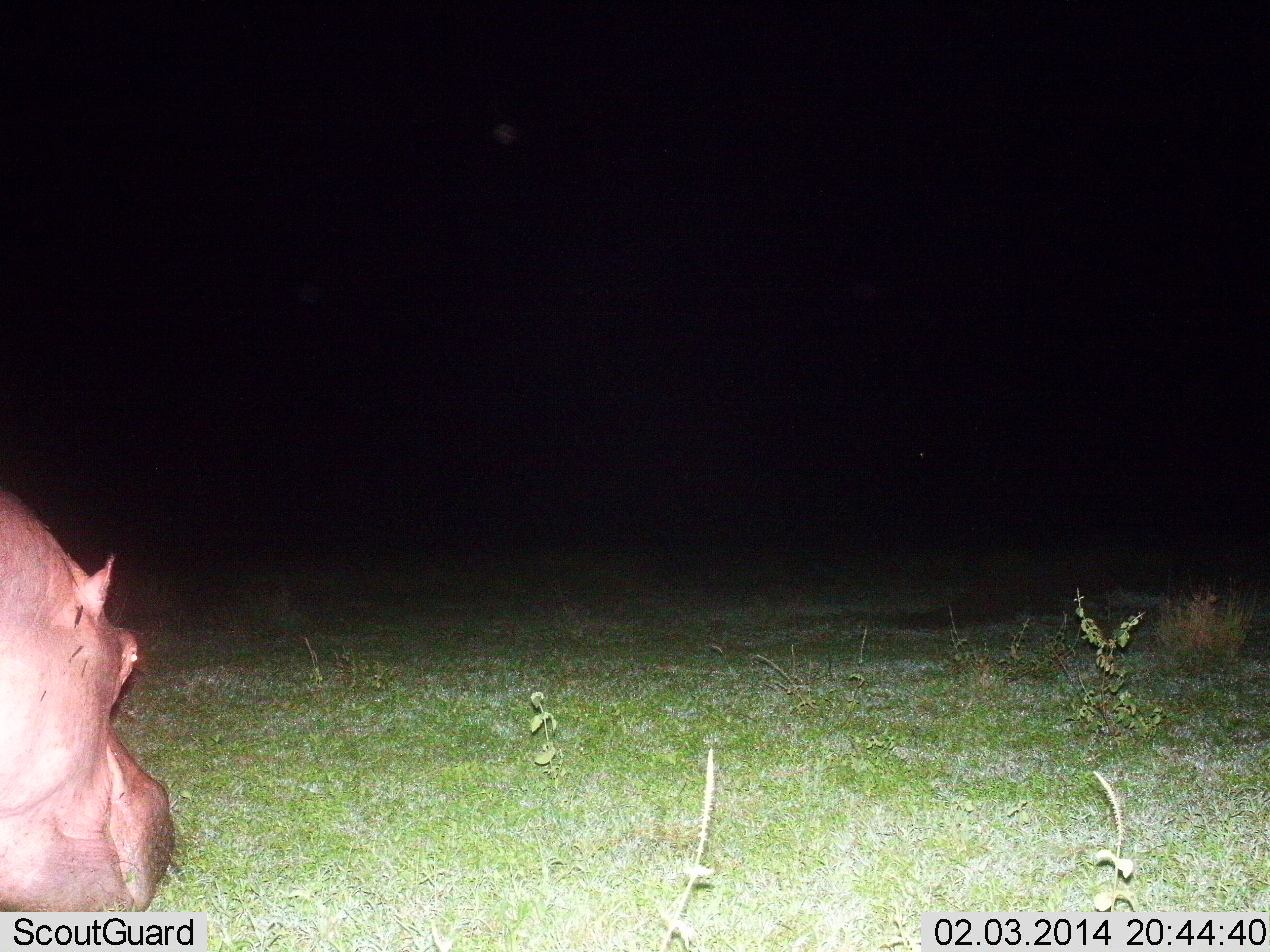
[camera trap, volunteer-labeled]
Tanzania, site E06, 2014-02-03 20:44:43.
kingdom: Animalia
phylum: Chordata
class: Mammalia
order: Artiodactyla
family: Hippopotamidae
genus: Hippopotamus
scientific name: Hippopotamus amphibius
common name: hippopotamus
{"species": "hippopotamus (Hippopotamus amphibius)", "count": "1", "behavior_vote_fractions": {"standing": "50%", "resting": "0%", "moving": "20%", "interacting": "0%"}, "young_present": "0%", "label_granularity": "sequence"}